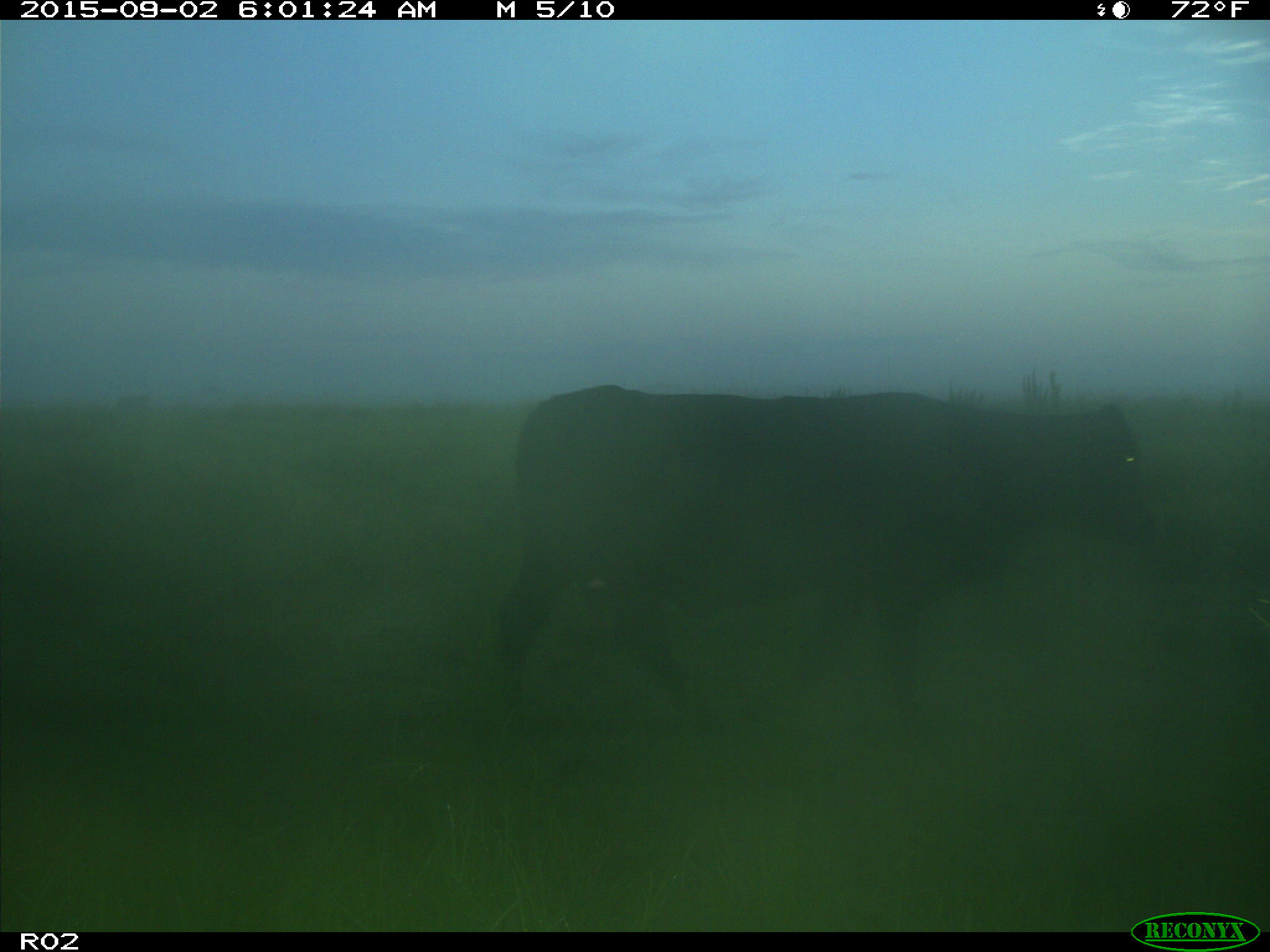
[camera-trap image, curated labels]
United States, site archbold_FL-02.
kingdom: Animalia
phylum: Chordata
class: Mammalia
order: Artiodactyla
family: Bovidae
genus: Bos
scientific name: Bos taurus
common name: domestic cow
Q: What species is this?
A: Bos taurus (domestic cow).